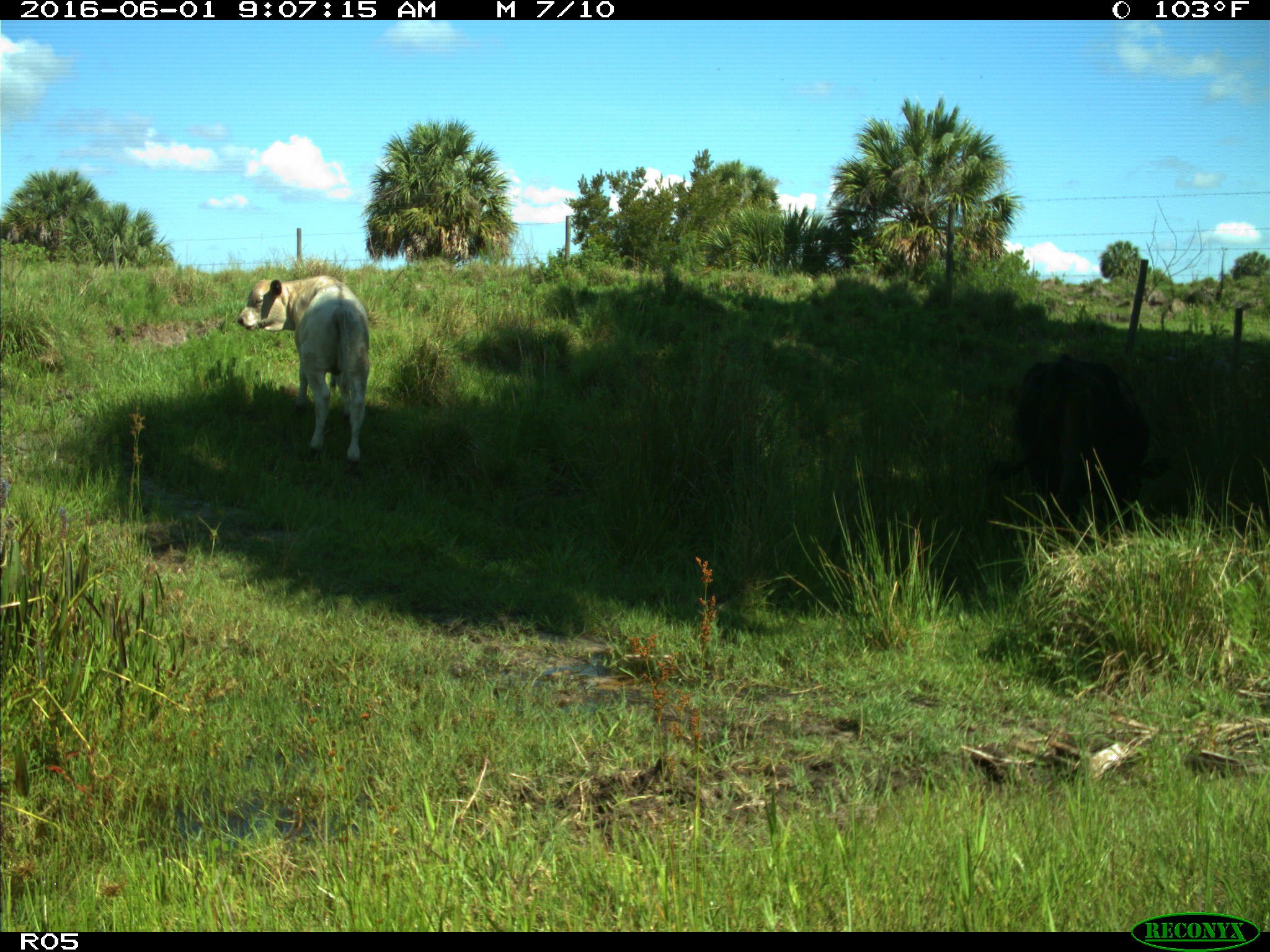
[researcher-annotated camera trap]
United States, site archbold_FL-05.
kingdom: Animalia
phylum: Chordata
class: Mammalia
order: Artiodactyla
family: Bovidae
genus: Bos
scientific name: Bos taurus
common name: domestic cow